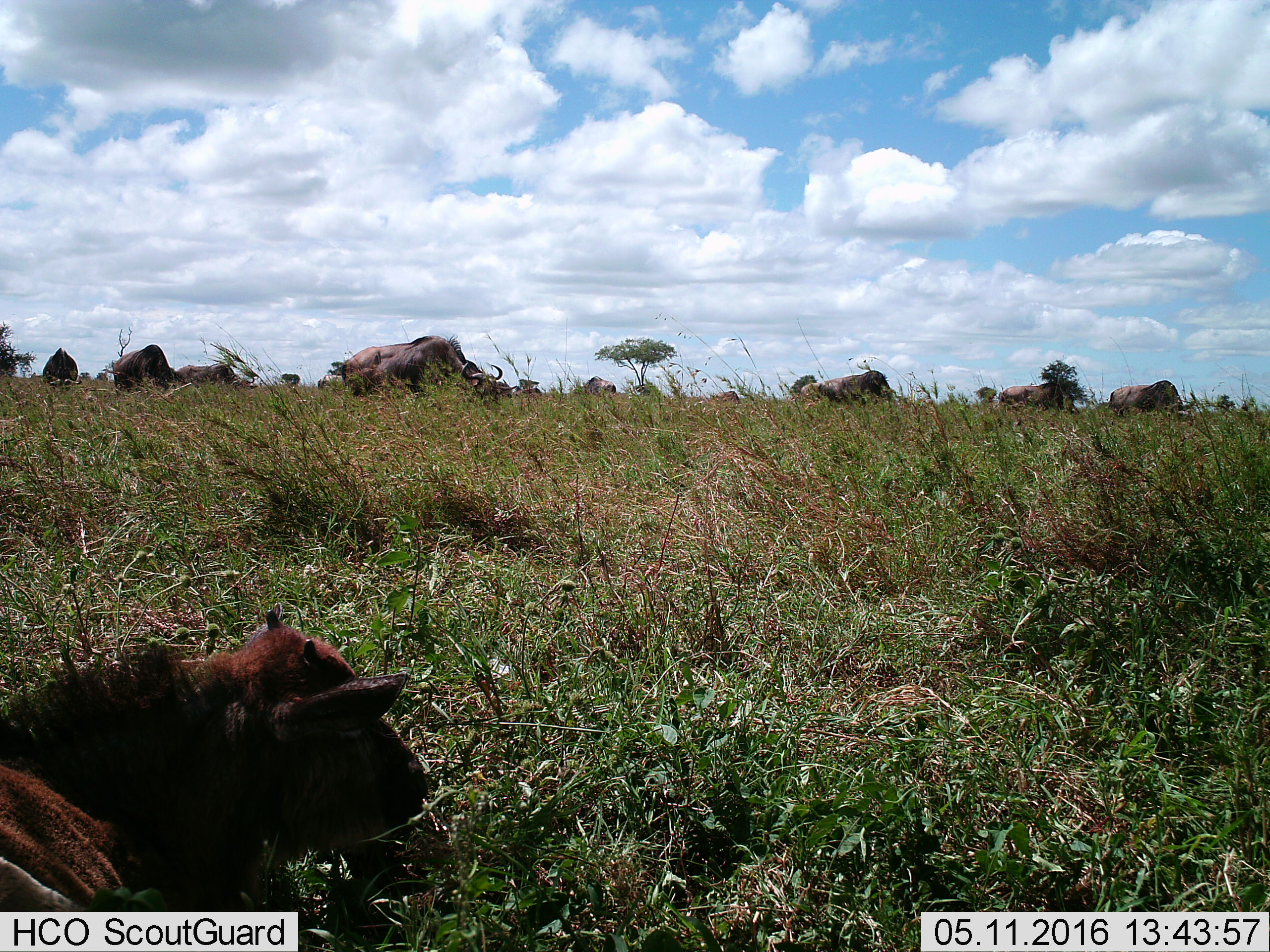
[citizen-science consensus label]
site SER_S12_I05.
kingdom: Animalia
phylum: Chordata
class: Mammalia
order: Artiodactyla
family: Bovidae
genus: Connochaetes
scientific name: Connochaetes taurinus taurinus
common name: blue wildebeest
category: wildebeestblue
Wildebeestblue (blue wildebeest) (Connochaetes taurinus taurinus), count 11-50. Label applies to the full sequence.